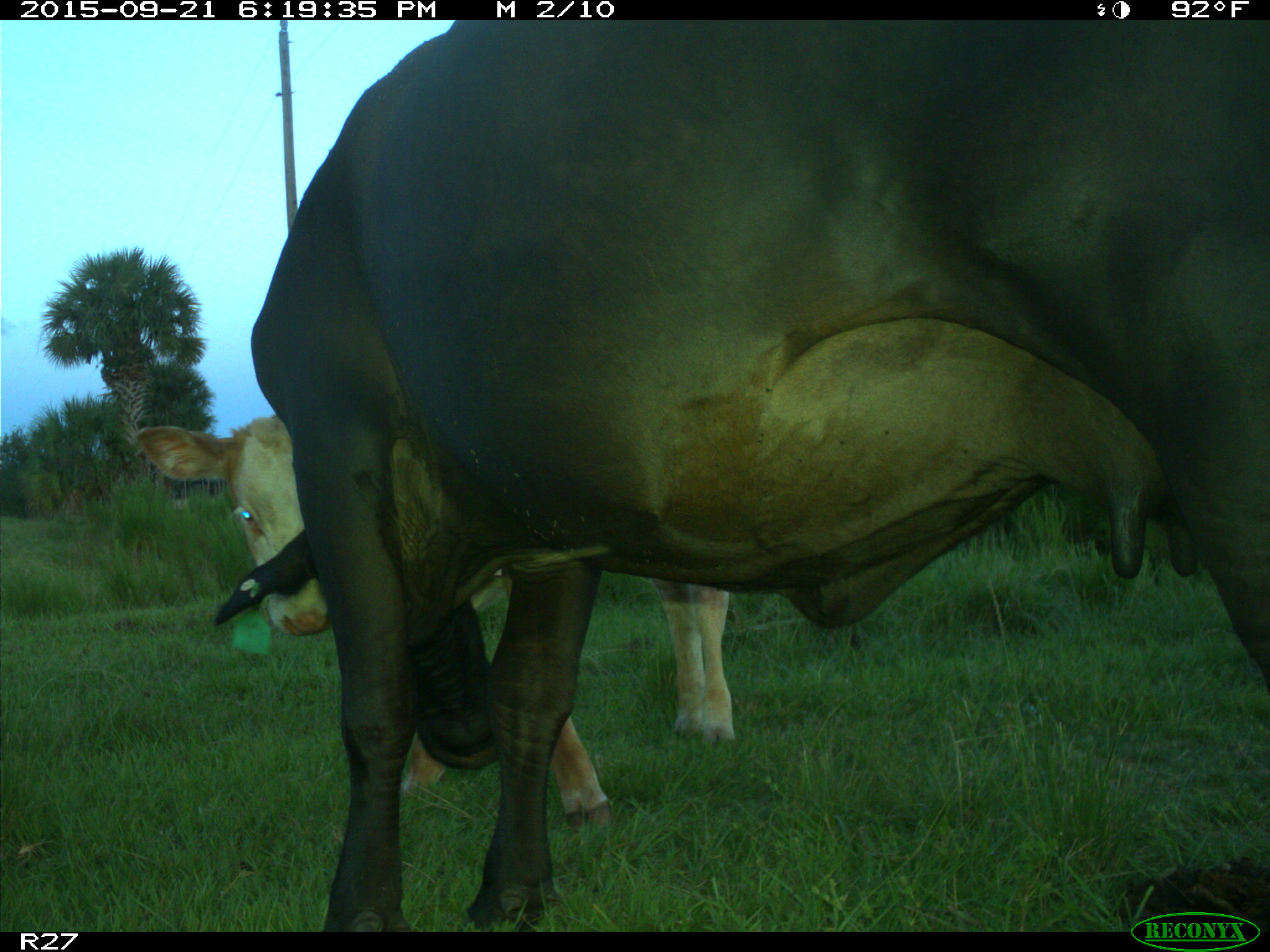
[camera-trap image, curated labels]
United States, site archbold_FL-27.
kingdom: Animalia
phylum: Chordata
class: Mammalia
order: Artiodactyla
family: Bovidae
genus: Bos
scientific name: Bos taurus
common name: domestic cow